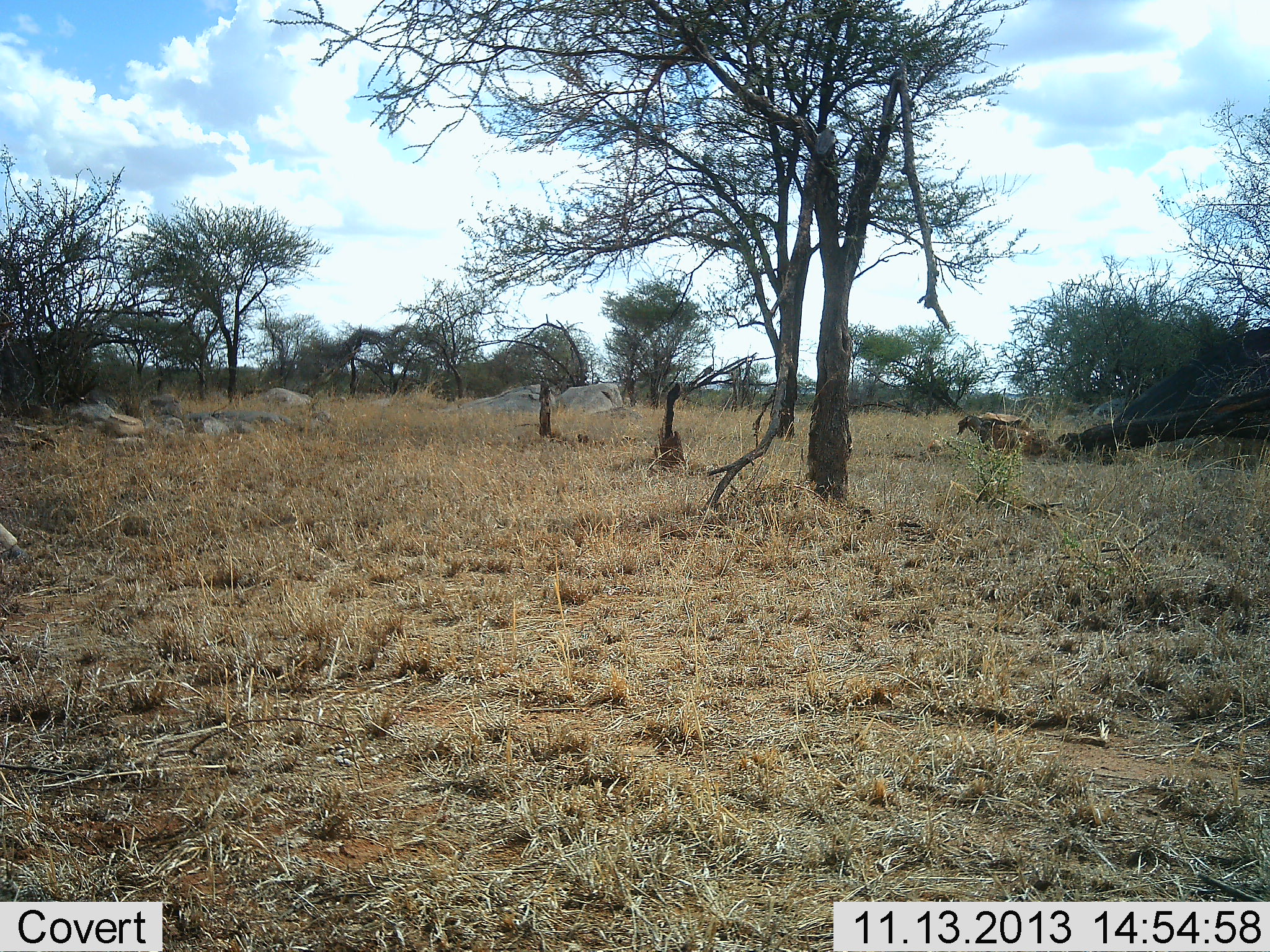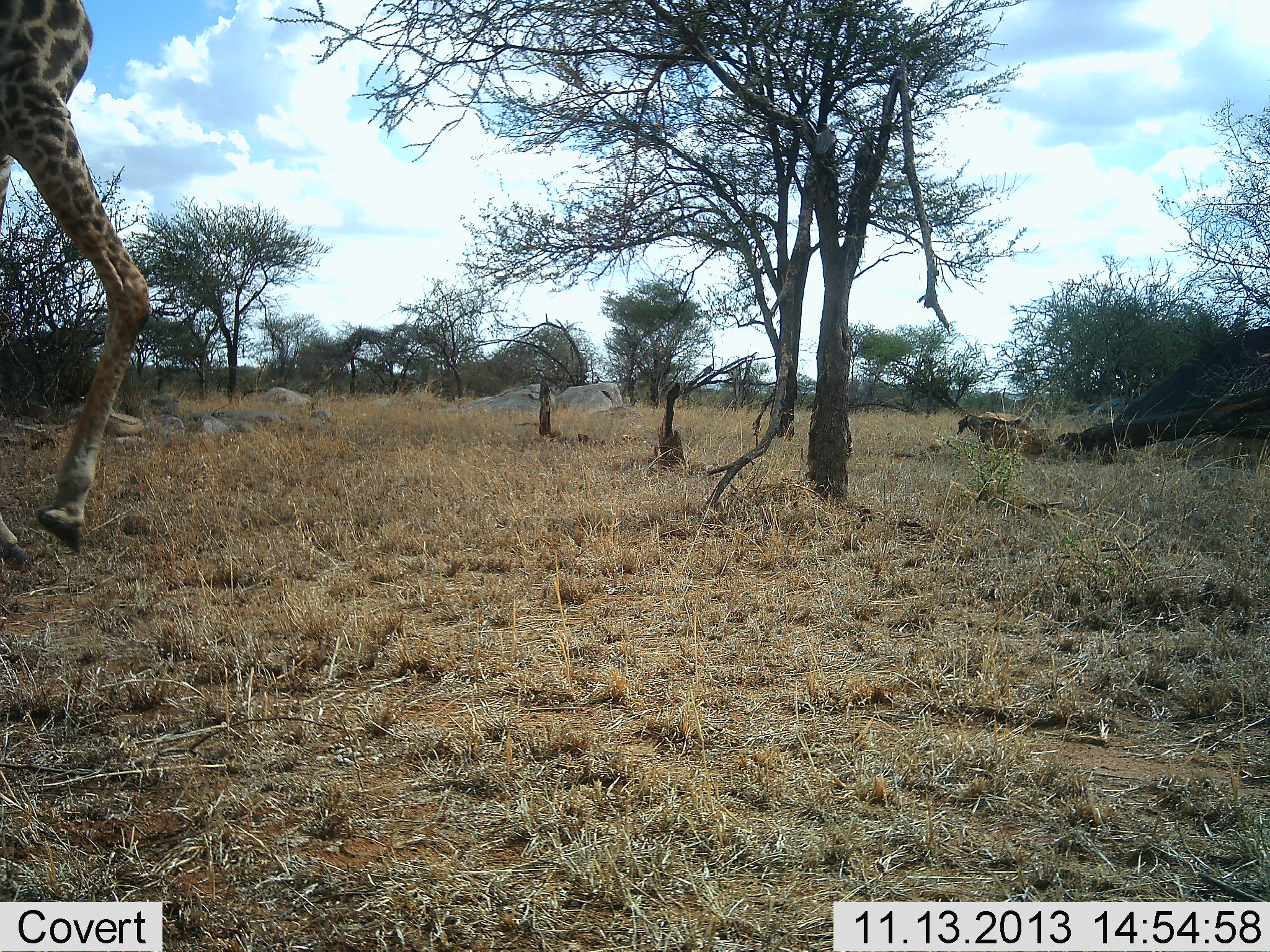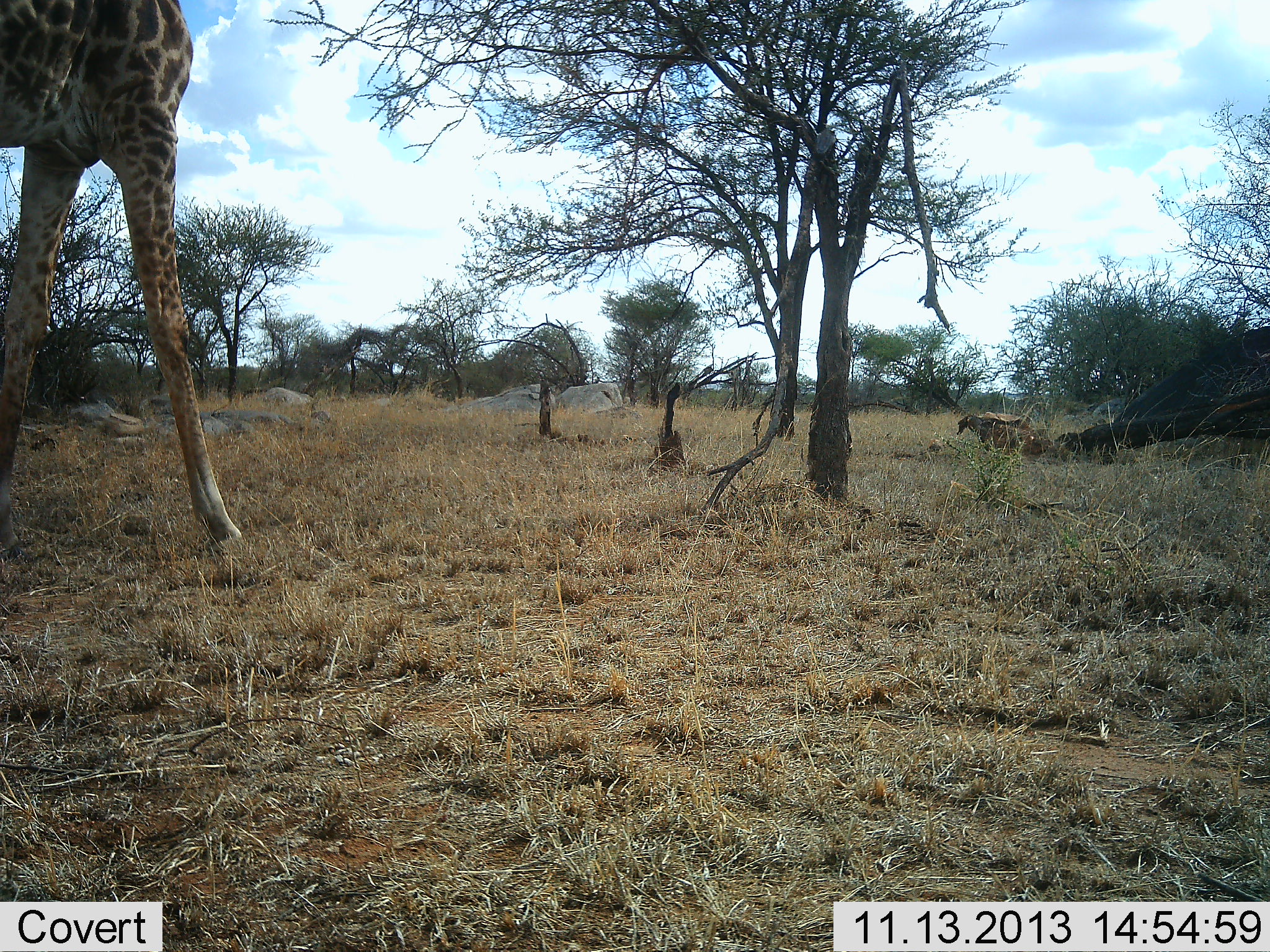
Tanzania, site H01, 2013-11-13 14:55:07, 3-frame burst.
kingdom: Animalia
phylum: Chordata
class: Mammalia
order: Artiodactyla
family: Giraffidae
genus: Giraffa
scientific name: Giraffa camelopardalis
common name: giraffe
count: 1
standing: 10%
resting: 0%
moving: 100%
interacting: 0%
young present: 0%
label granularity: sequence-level